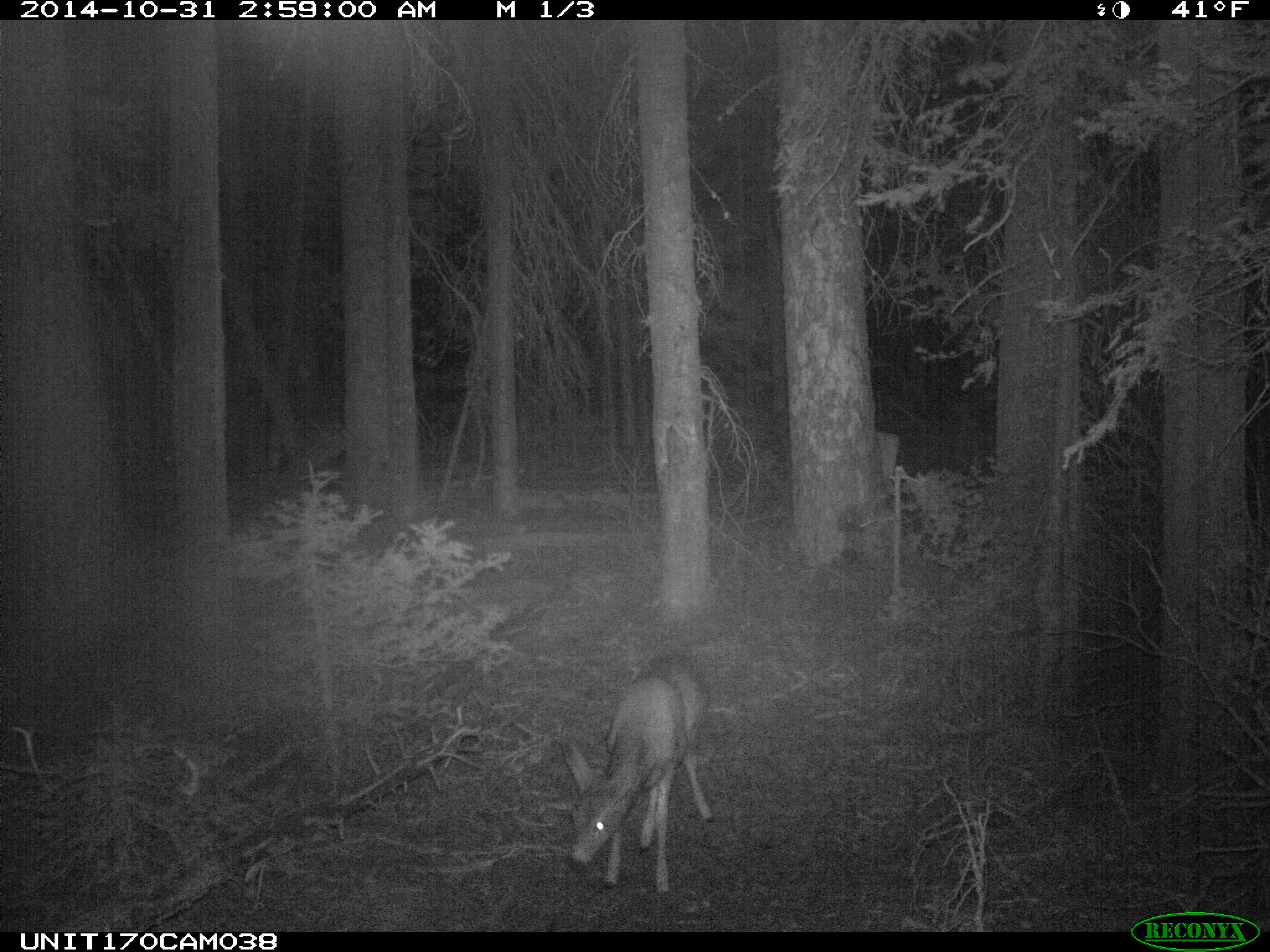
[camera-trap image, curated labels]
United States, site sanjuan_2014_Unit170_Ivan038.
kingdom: Animalia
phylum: Chordata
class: Mammalia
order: Artiodactyla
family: Cervidae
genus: Odocoileus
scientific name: Odocoileus hemionus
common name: mule deer